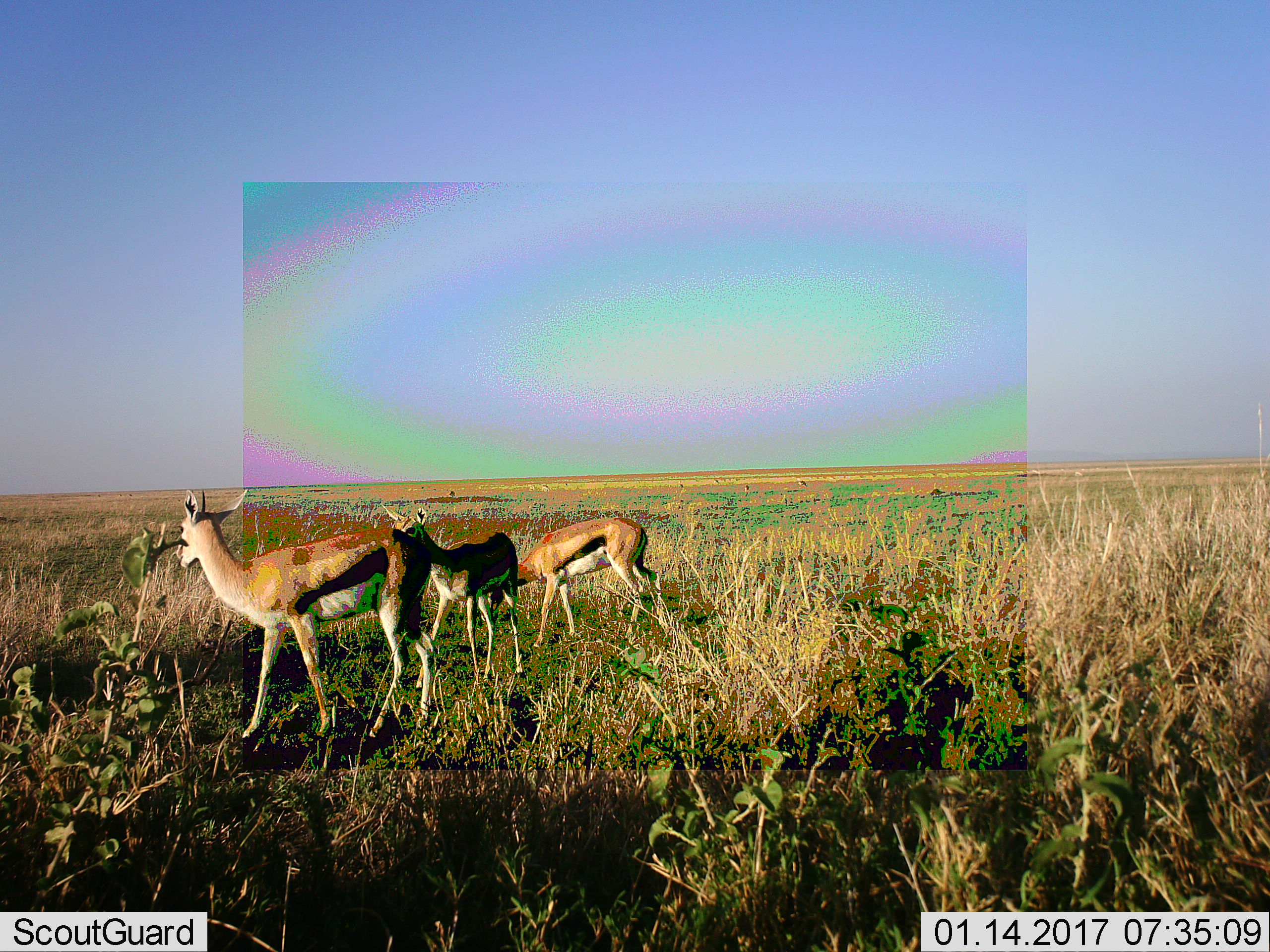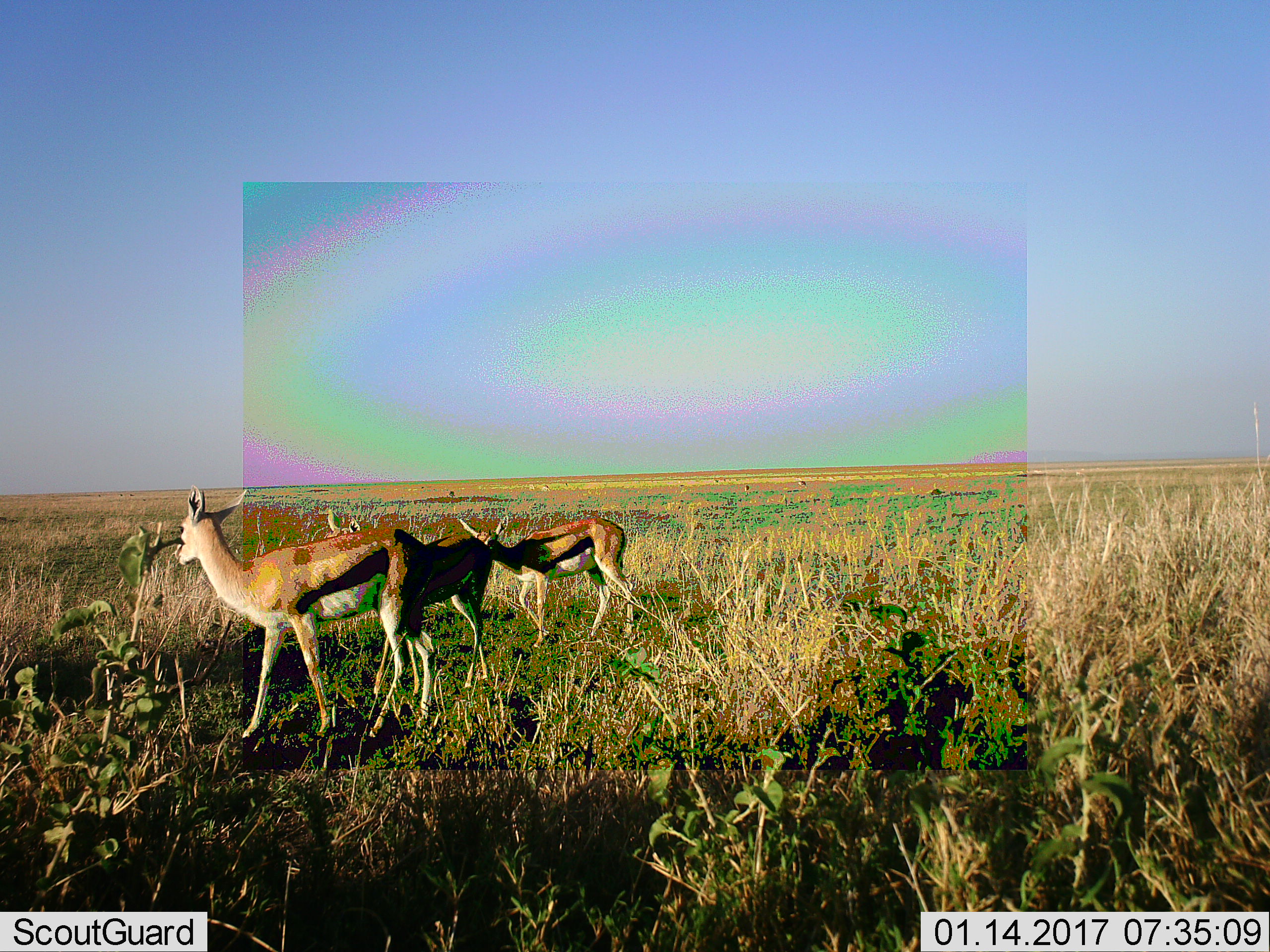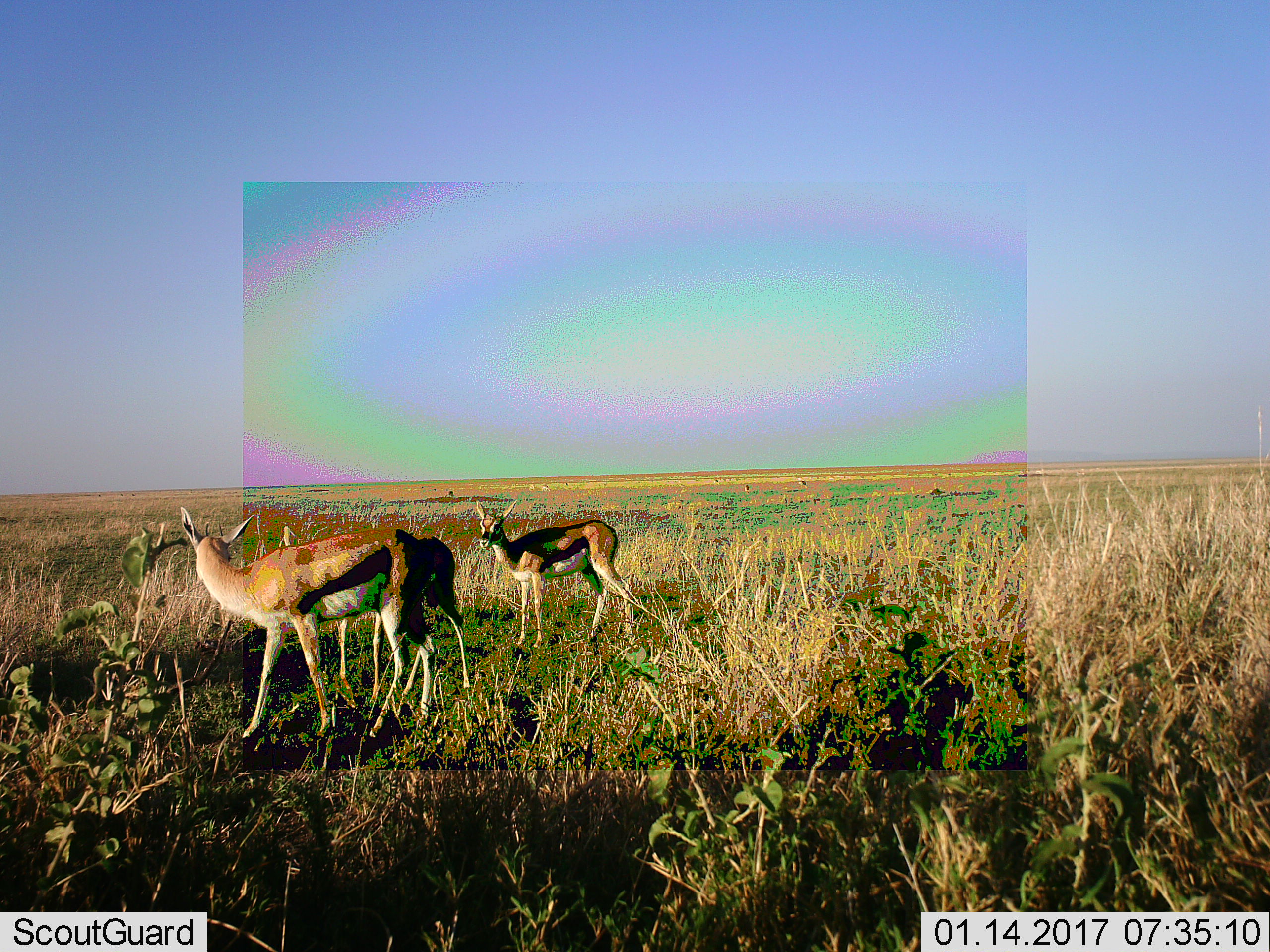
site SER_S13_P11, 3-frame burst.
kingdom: Animalia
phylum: Chordata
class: Mammalia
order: Artiodactyla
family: Bovidae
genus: Eudorcas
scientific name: Eudorcas thomsonii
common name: thomson's gazelle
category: gazellethomsons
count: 3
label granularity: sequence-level